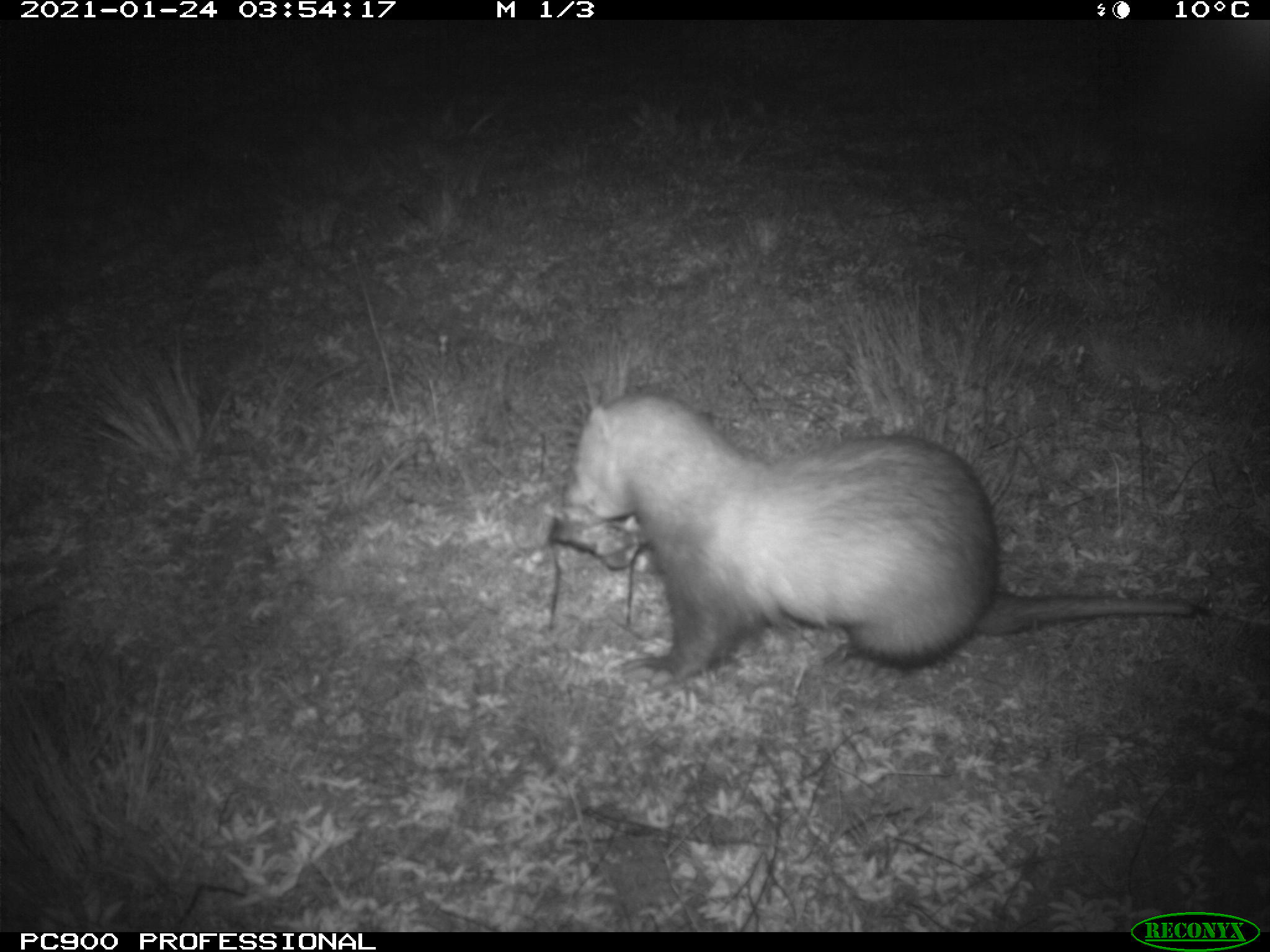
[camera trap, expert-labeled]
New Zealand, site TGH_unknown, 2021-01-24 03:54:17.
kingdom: Animalia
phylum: Chordata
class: Mammalia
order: Carnivora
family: Mustelidae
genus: Mustela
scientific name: Mustela furo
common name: ferret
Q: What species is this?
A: Ferret (Mustela furo).